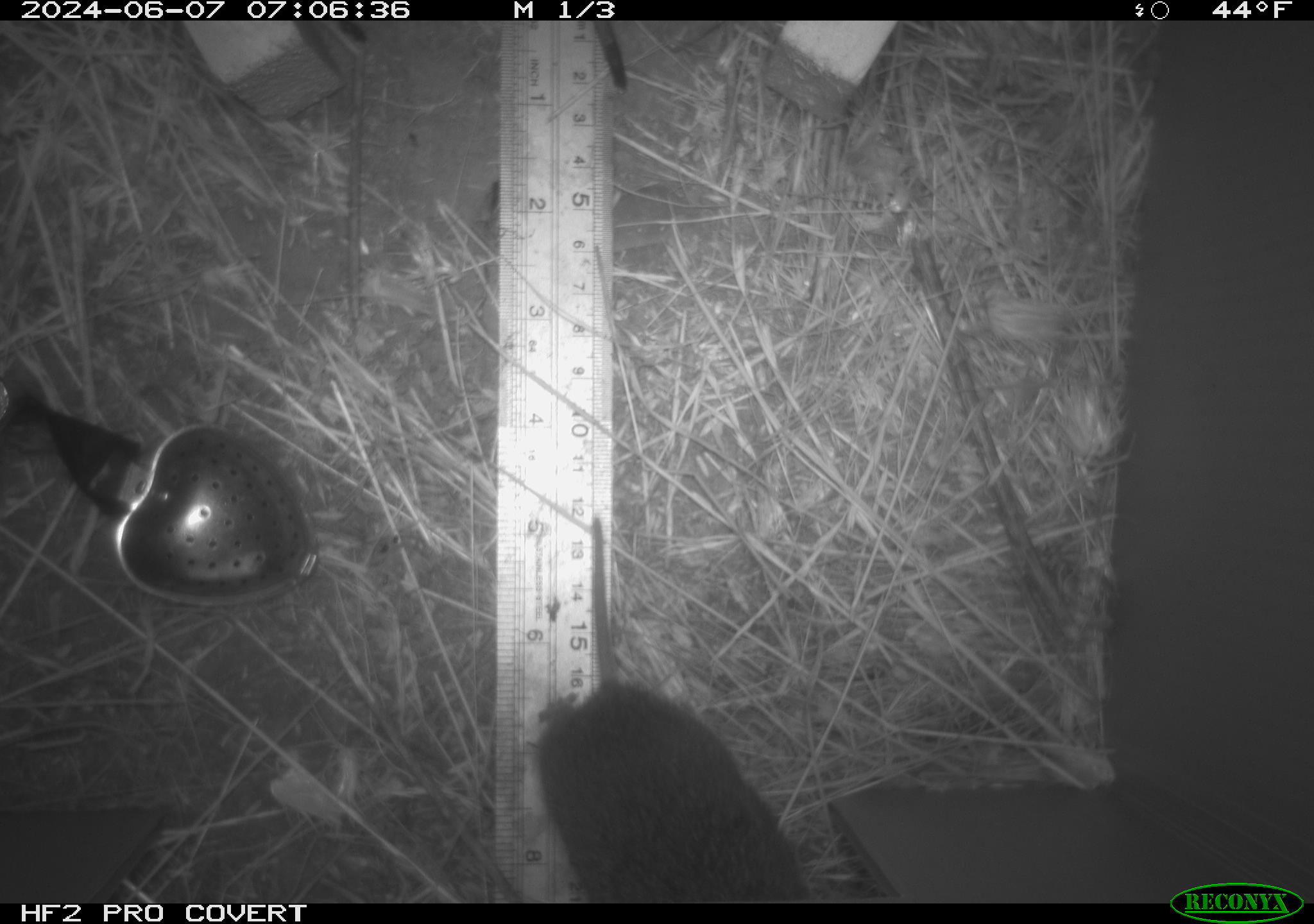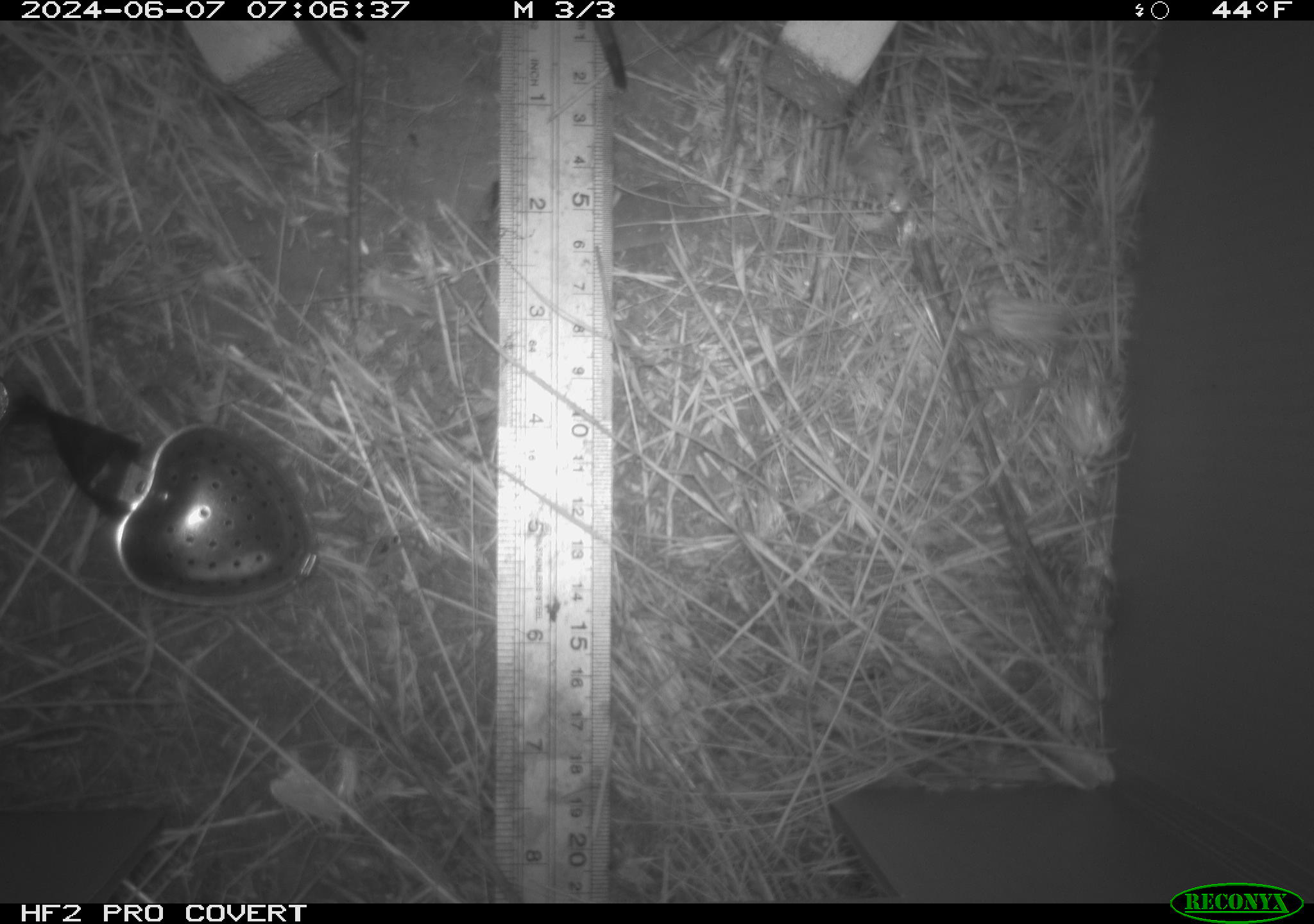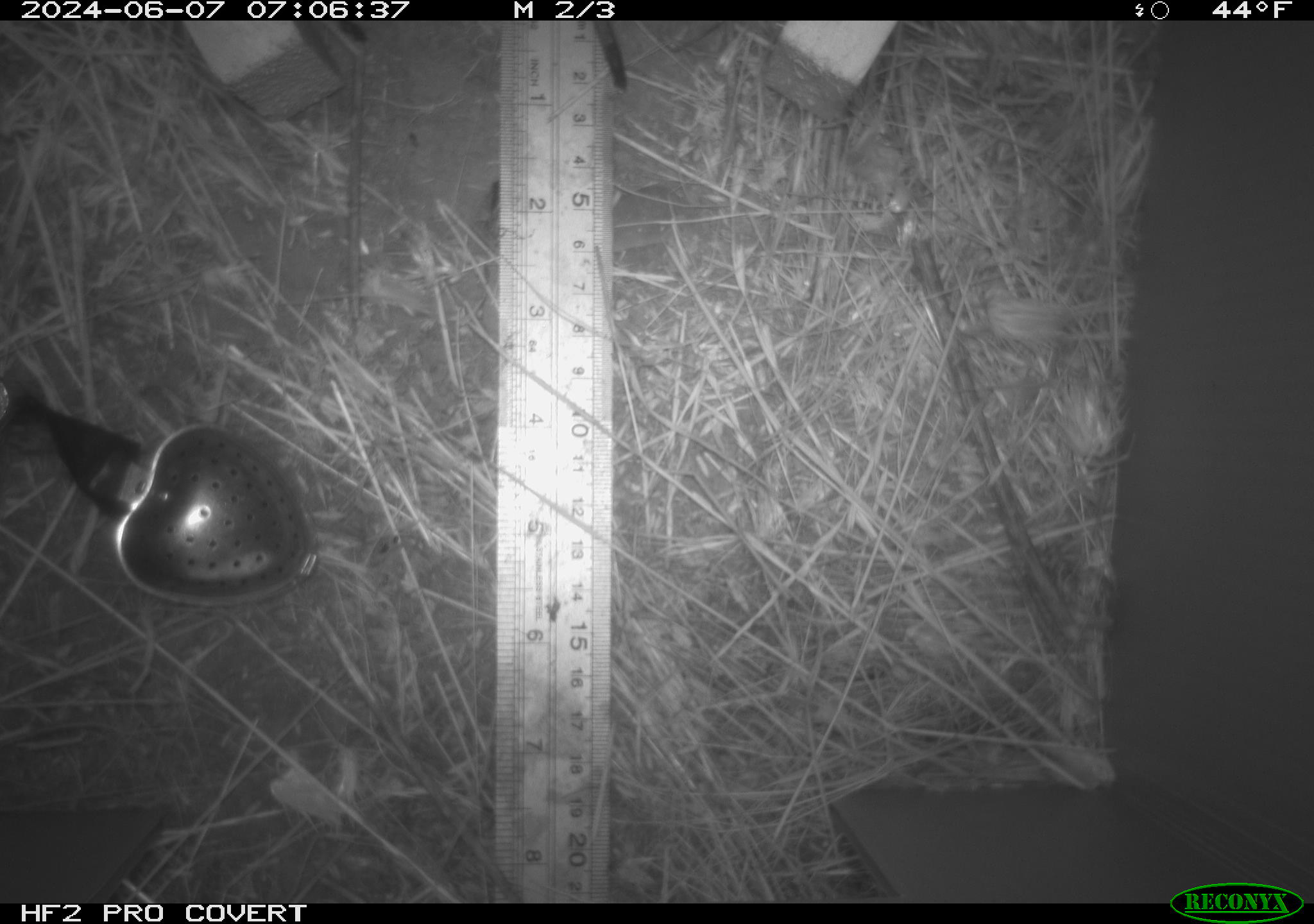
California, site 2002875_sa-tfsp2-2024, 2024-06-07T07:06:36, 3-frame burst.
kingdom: Animalia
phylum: Chordata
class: Mammalia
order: Rodentia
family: Cricetidae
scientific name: Arvicolinae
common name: voles, lemmings, and muskrats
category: arvicolinae subfamily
Arvicolinae subfamily (voles, lemmings, and muskrats) (Arvicolinae).